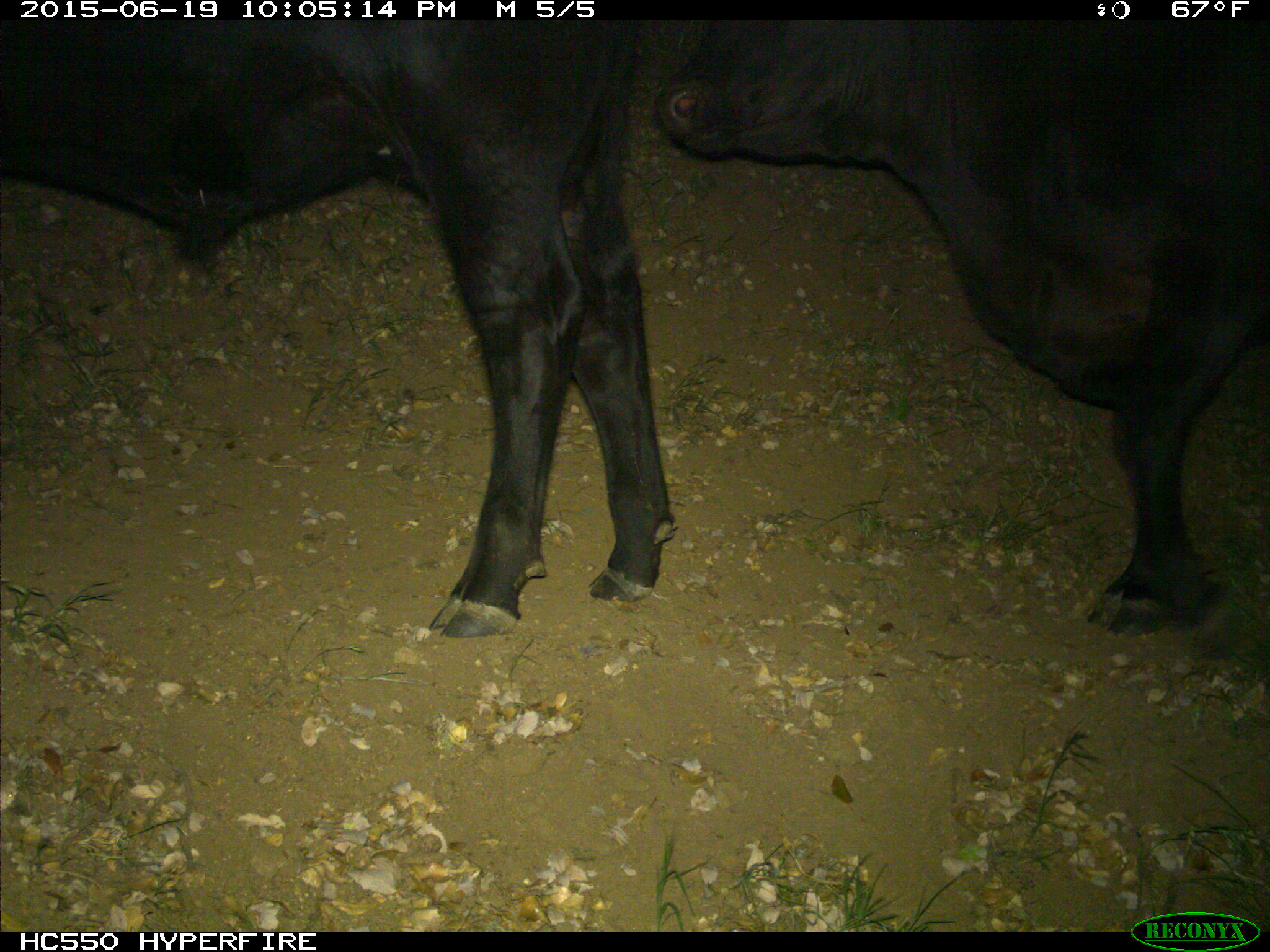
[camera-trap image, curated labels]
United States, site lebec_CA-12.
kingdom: Animalia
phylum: Chordata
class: Mammalia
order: Artiodactyla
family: Bovidae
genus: Bos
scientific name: Bos taurus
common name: domestic cow